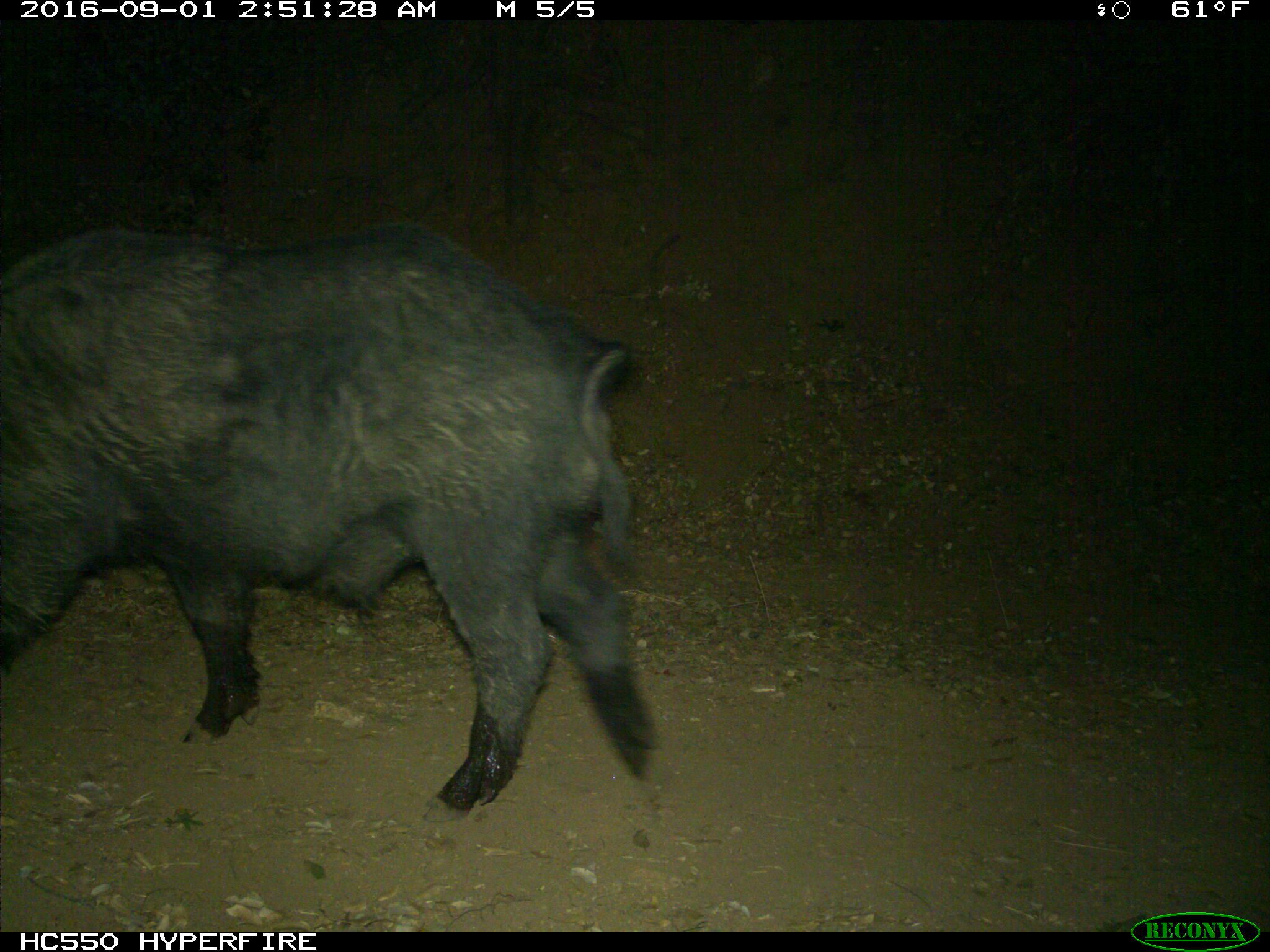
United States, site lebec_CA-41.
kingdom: Animalia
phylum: Chordata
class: Mammalia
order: Artiodactyla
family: Suidae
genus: Sus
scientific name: Sus scrofa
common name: wild boar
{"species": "Sus scrofa (wild boar)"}